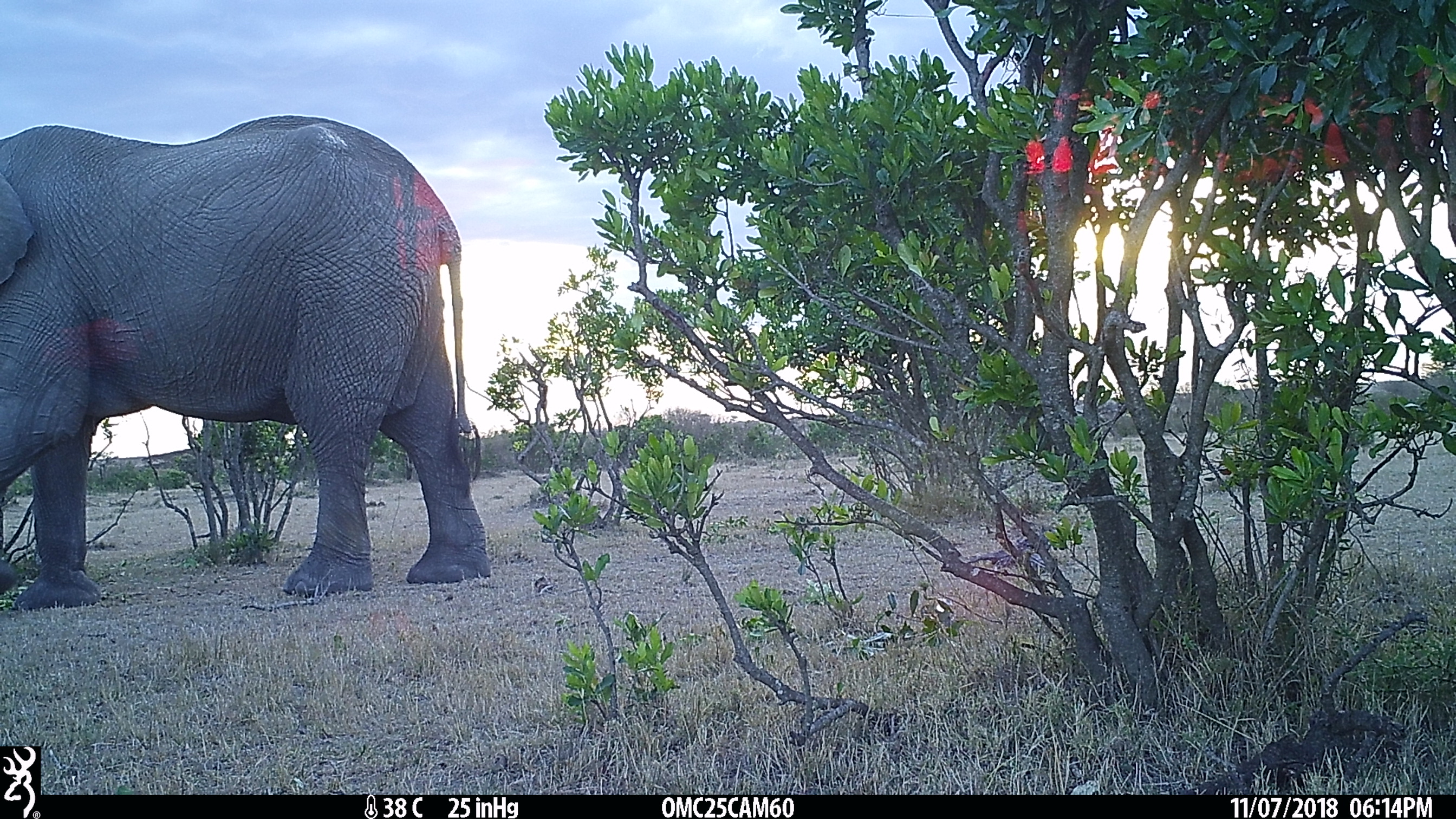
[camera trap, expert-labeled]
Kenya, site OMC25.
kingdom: Animalia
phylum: Chordata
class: Mammalia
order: Proboscidea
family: Elephantidae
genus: Loxodonta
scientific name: Loxodonta africana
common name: elephant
Elephant (Loxodonta africana).